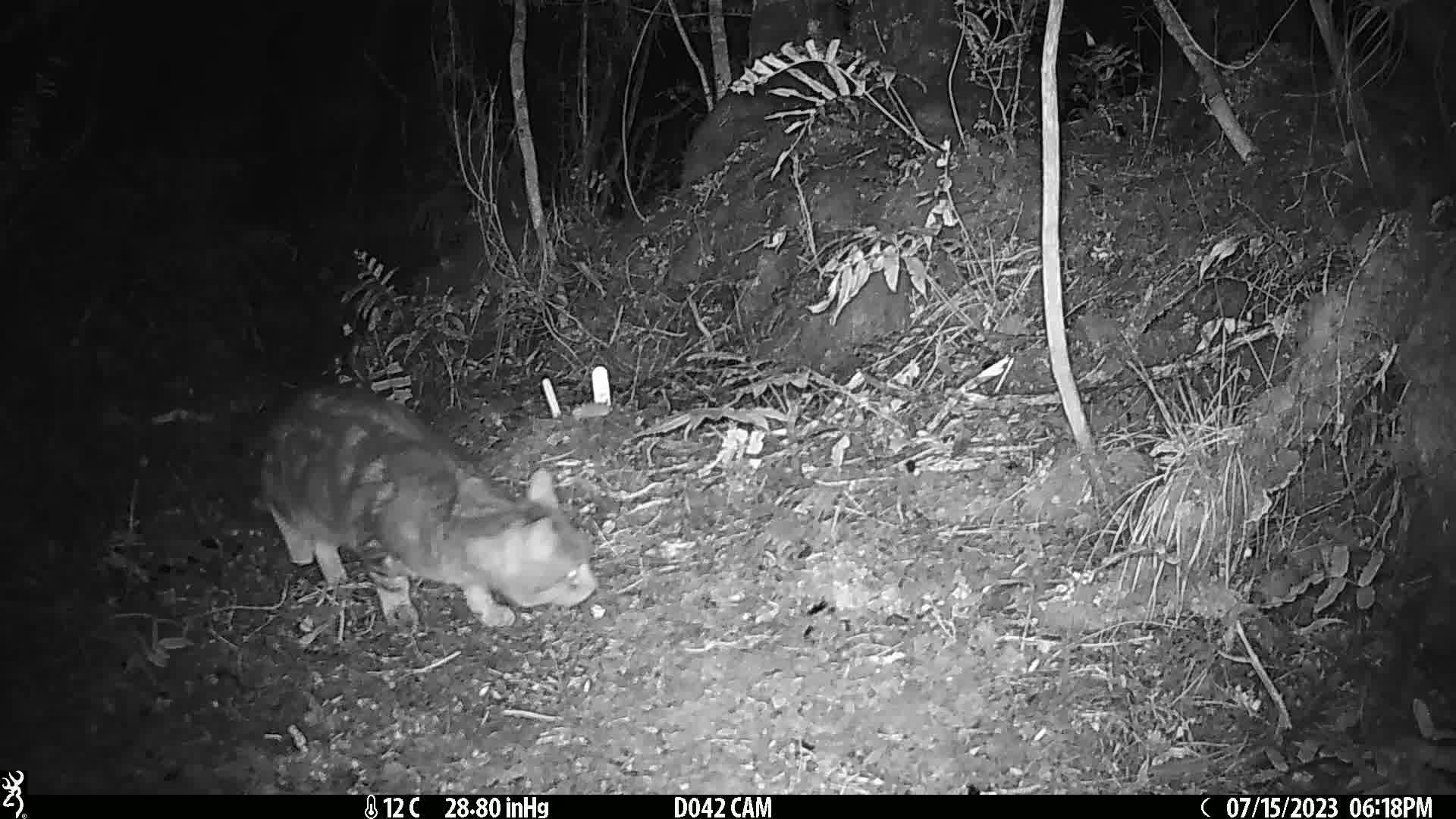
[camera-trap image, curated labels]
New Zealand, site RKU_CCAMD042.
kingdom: Animalia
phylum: Chordata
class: Mammalia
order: Carnivora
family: Felidae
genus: Felis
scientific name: Felis catus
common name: domestic cat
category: cat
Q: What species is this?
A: Cat (domestic cat) (Felis catus).